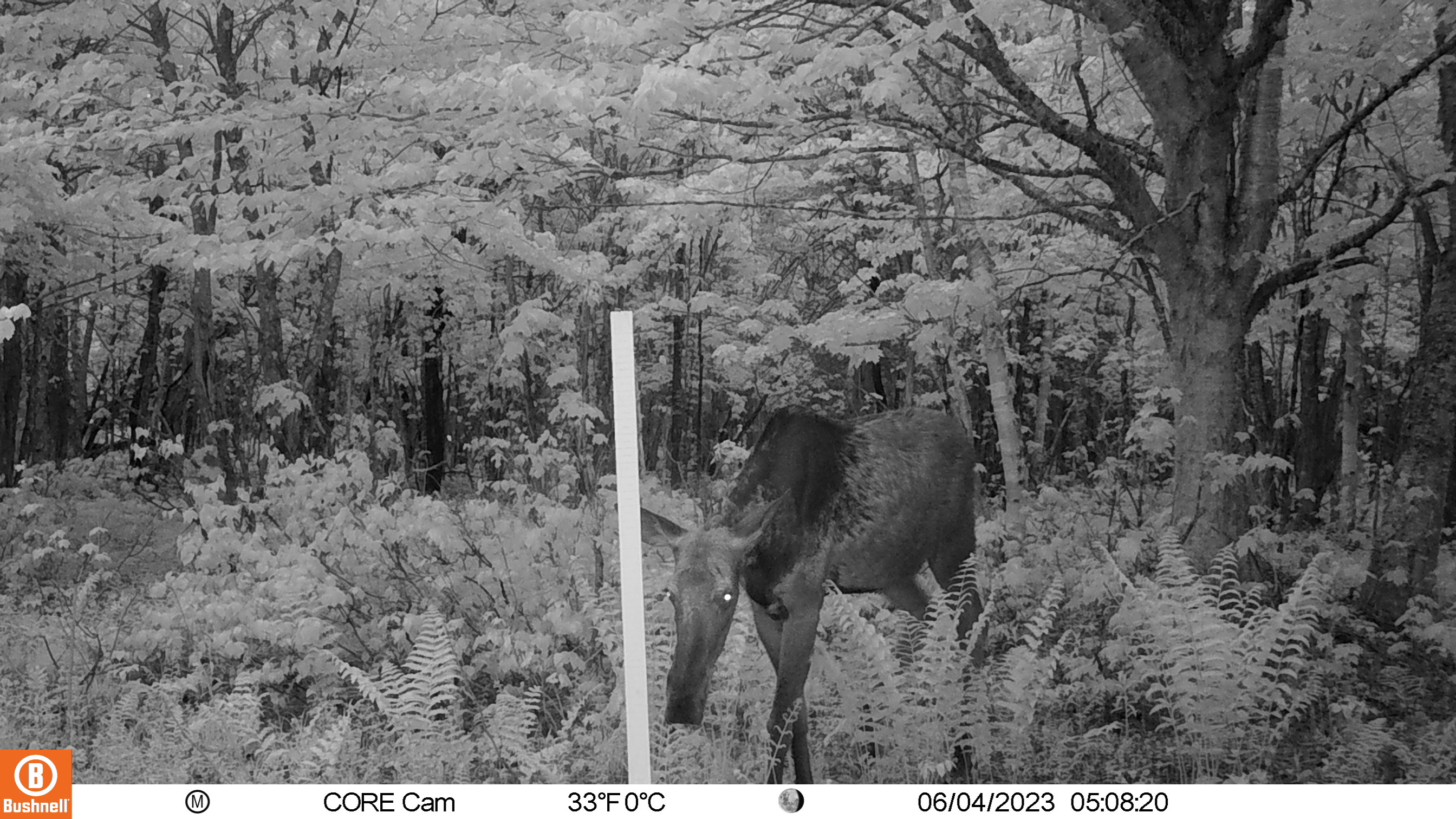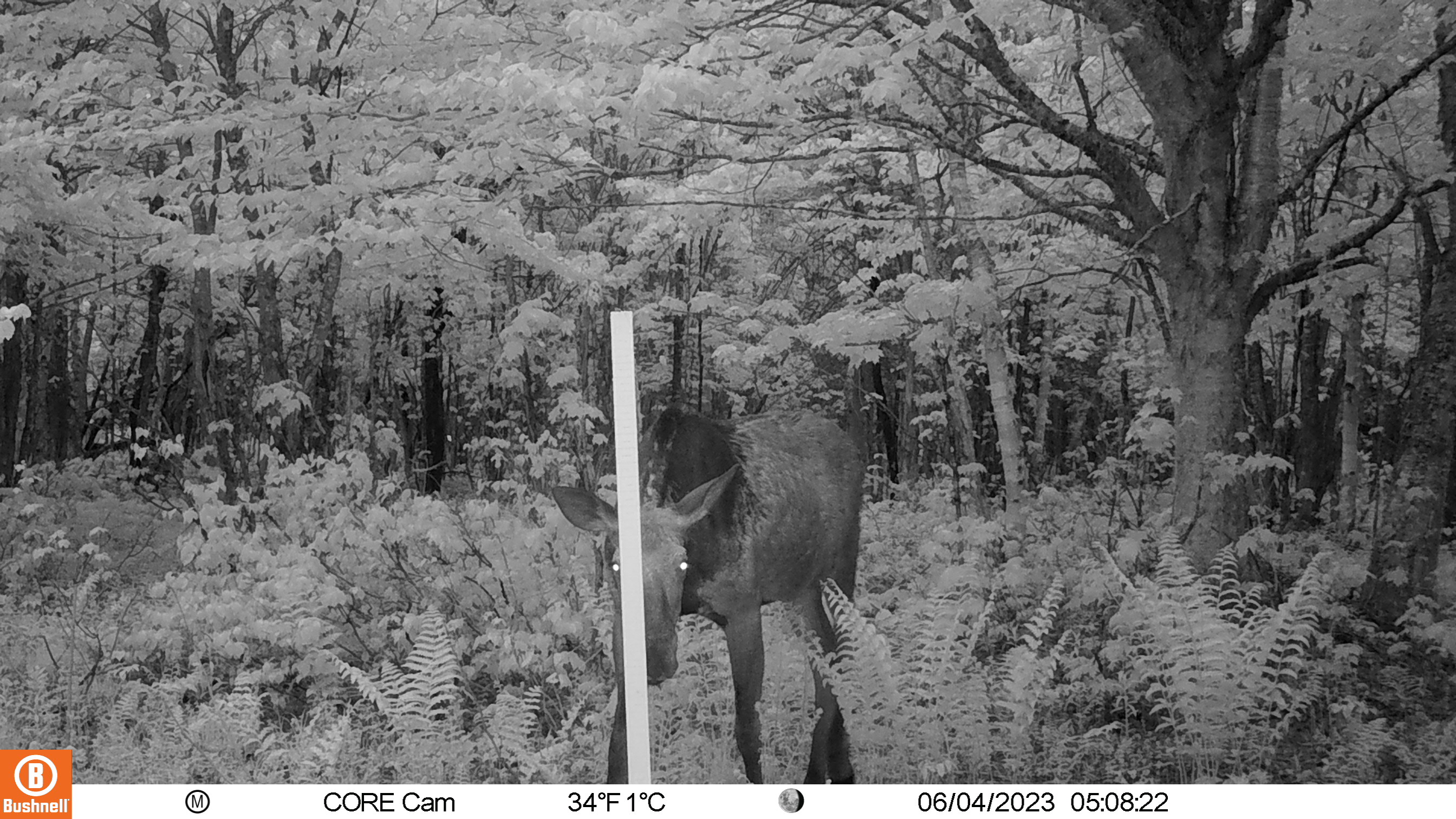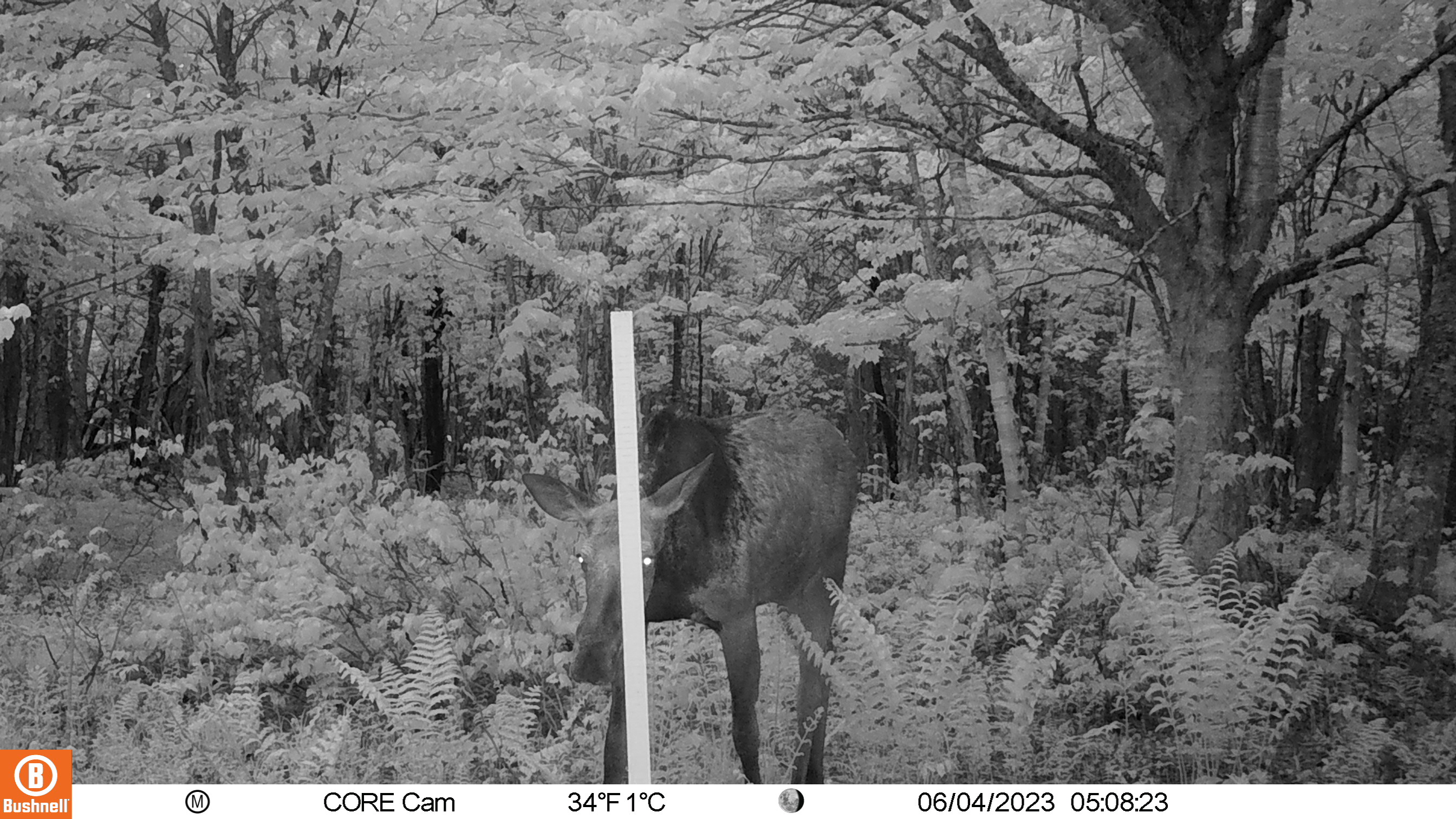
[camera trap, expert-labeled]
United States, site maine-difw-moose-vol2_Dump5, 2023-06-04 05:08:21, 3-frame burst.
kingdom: Animalia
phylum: Chordata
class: Mammalia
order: Artiodactyla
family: Cervidae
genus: Alces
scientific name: Alces alces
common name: moose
Moose (Alces alces).